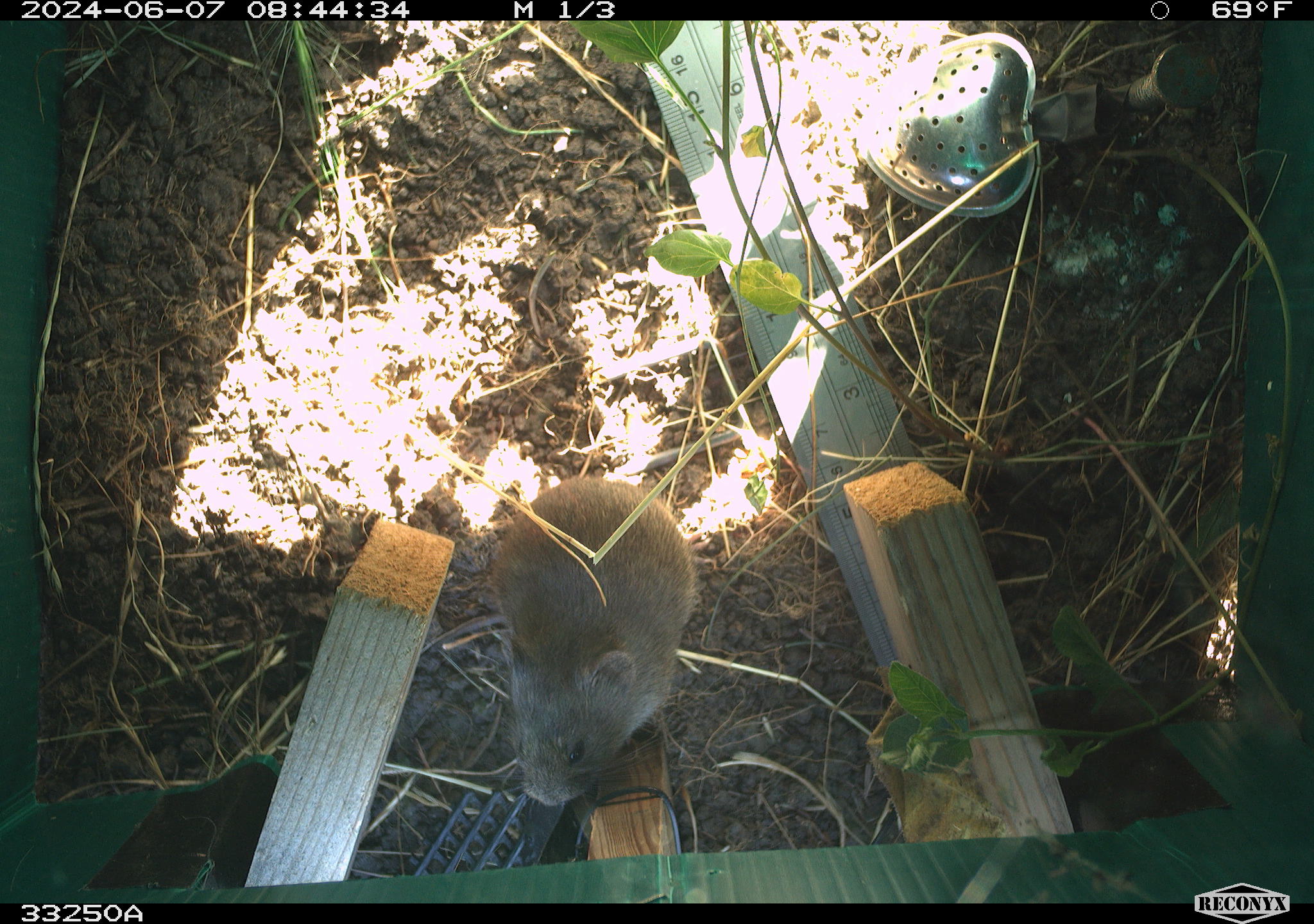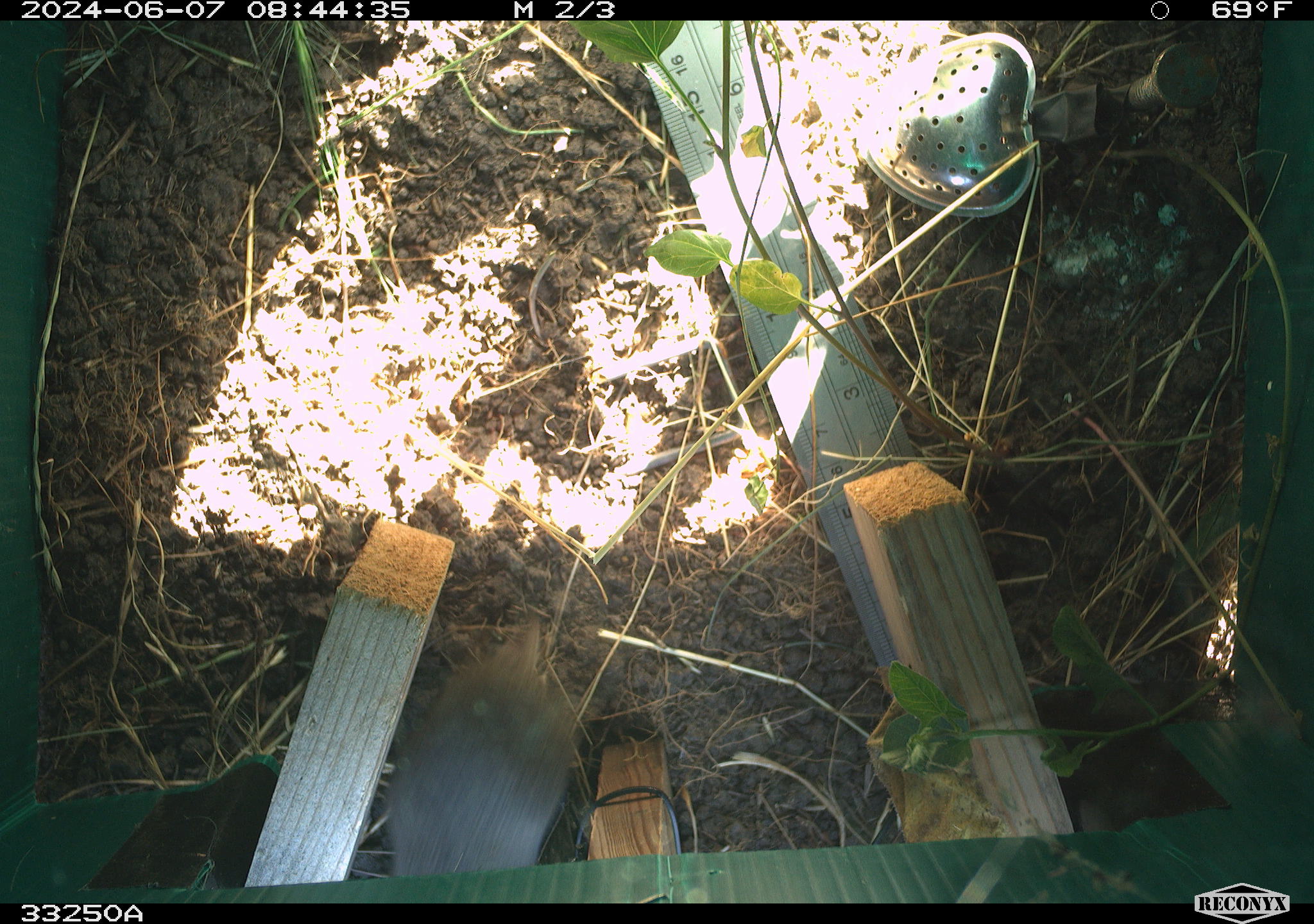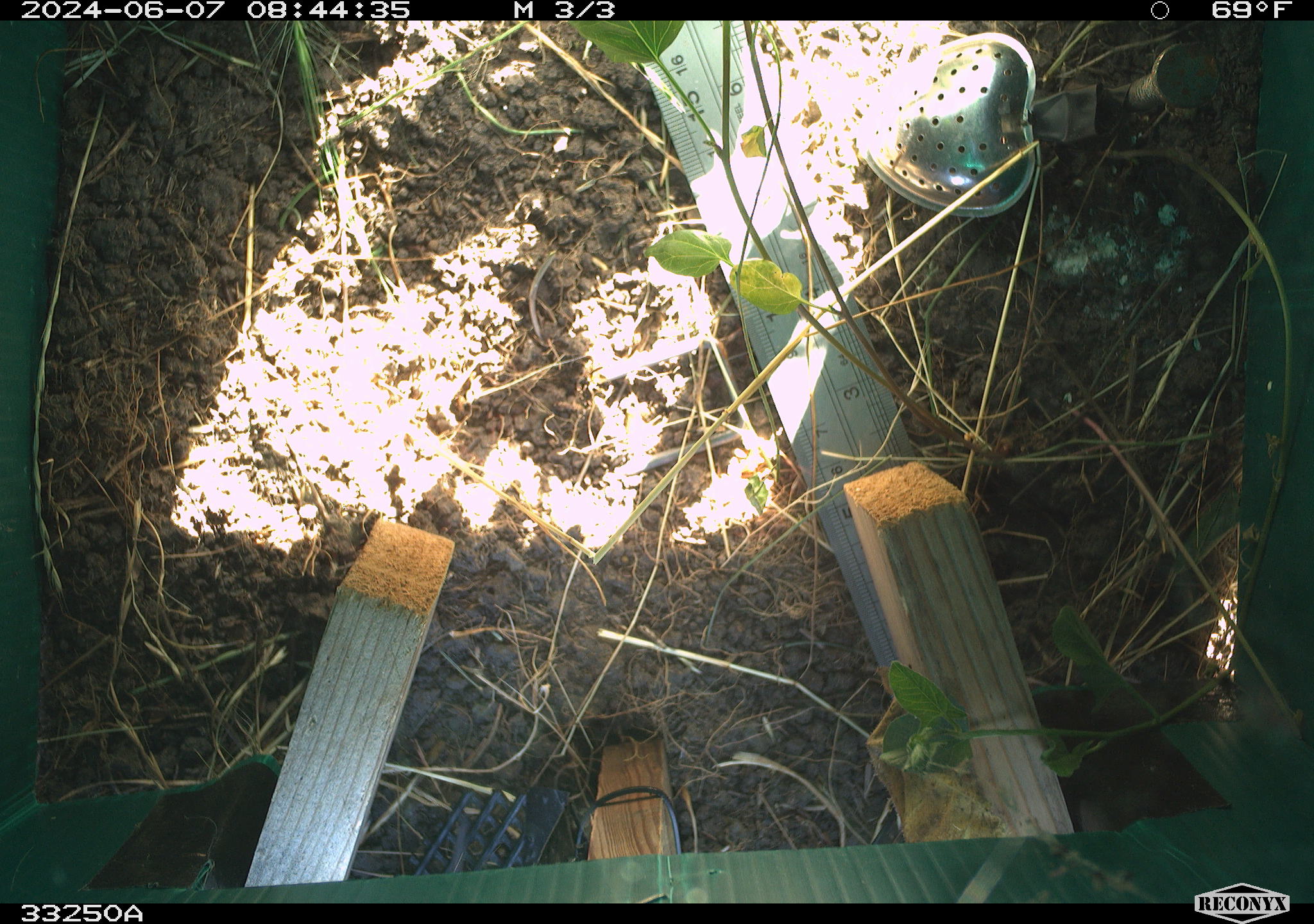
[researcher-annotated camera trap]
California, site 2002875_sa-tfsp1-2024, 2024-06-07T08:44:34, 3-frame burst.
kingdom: Animalia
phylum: Chordata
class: Mammalia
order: Rodentia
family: Cricetidae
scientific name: Arvicolinae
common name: voles, lemmings, and muskrats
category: arvicolinae subfamily